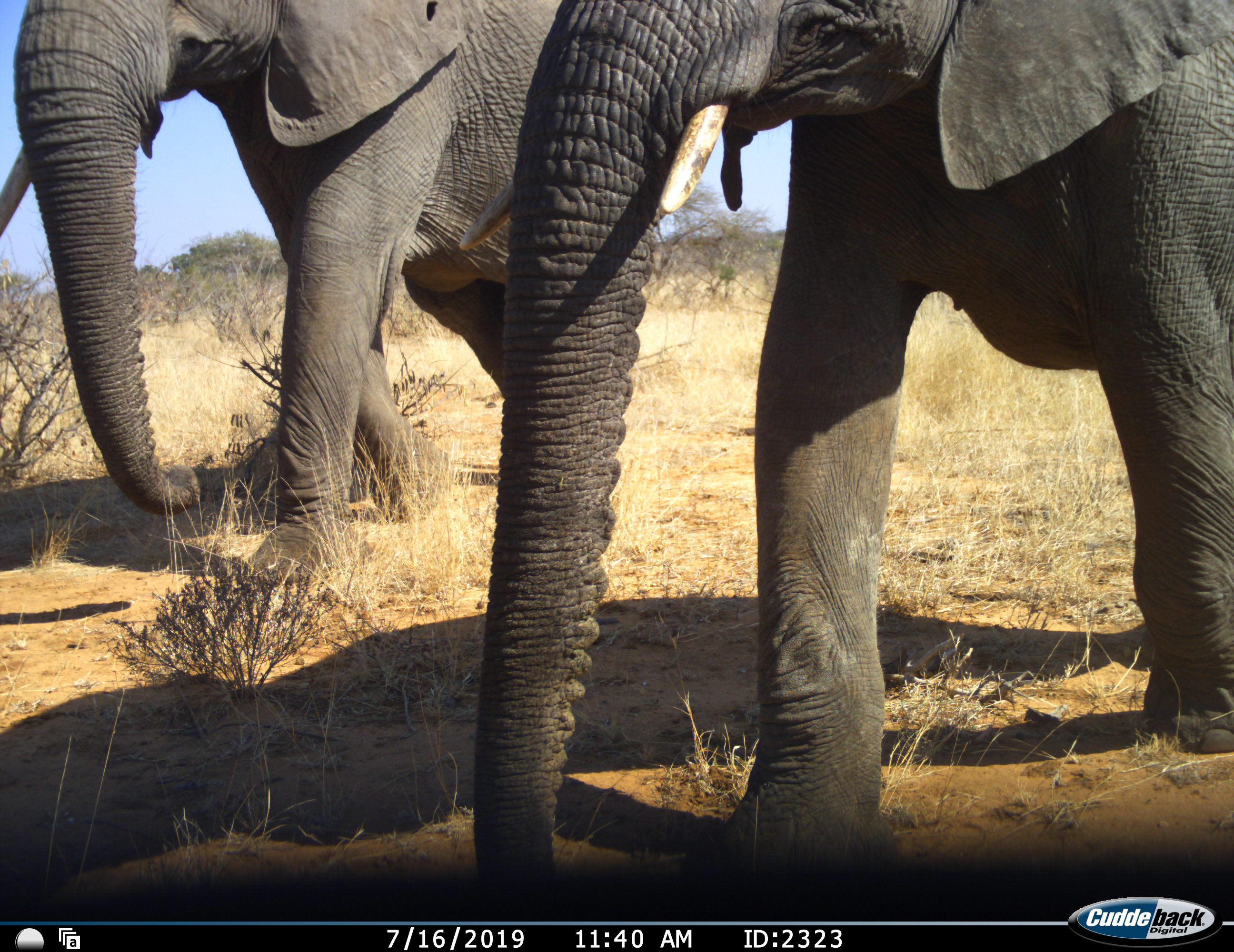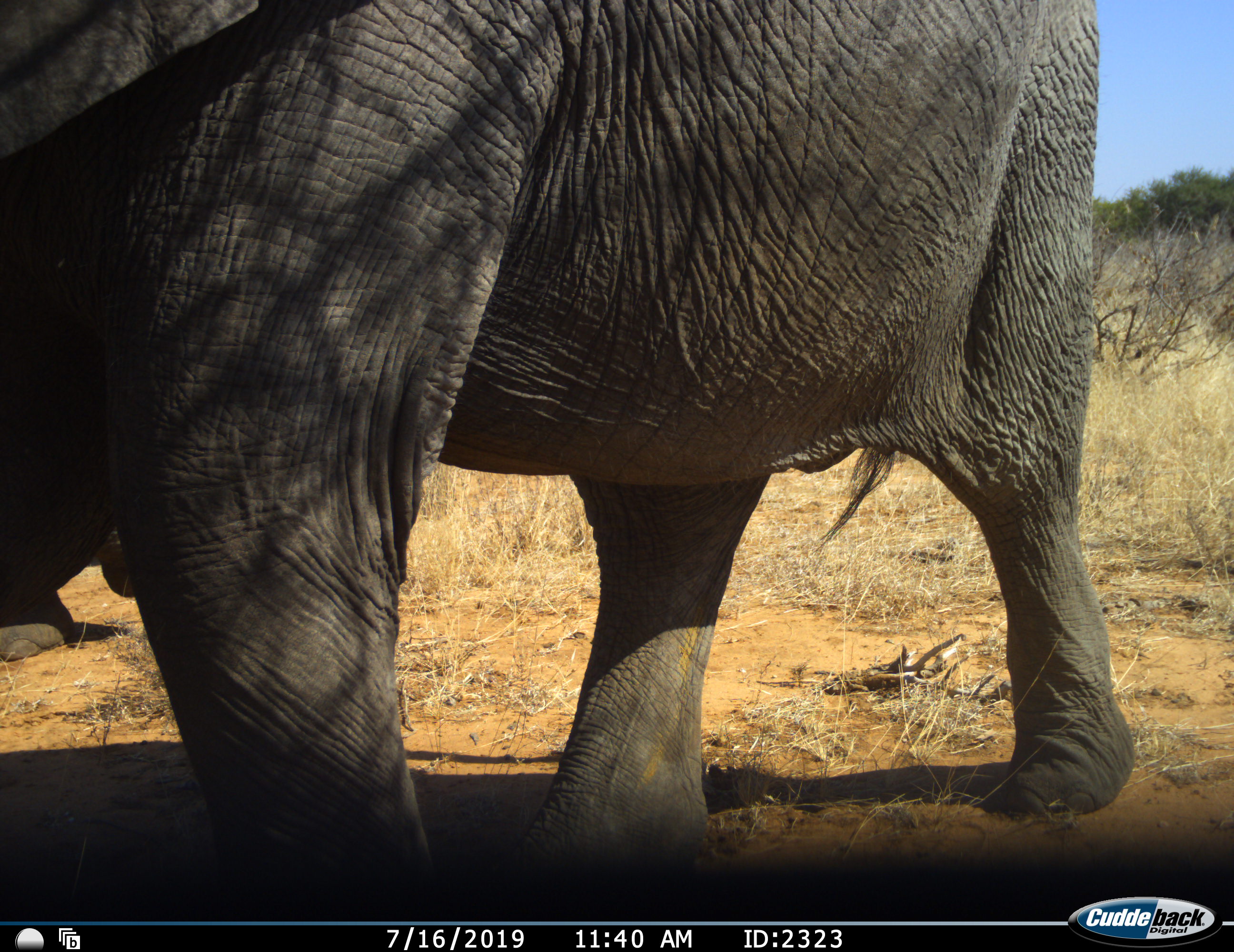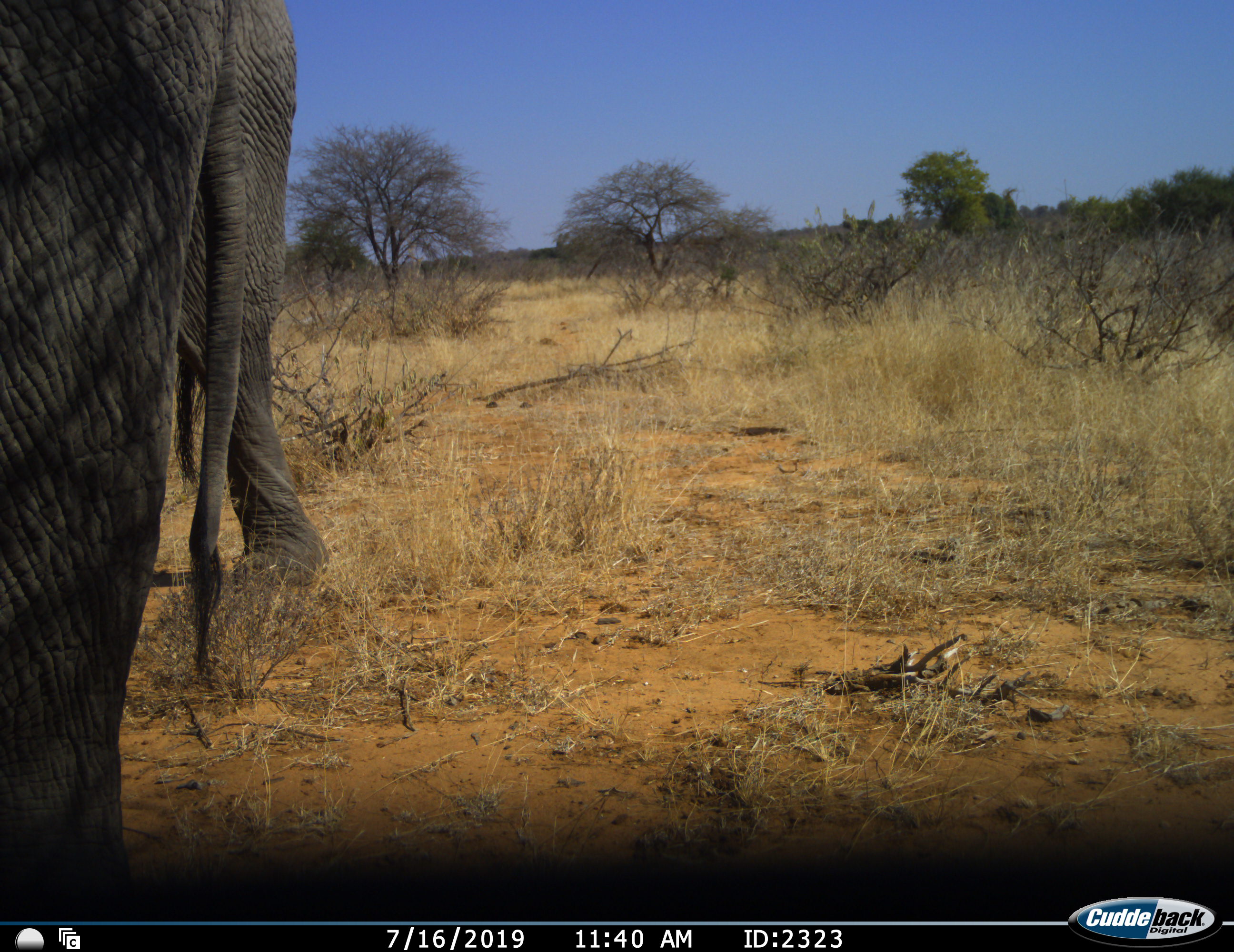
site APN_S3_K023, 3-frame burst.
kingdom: Animalia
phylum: Chordata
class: Mammalia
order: Proboscidea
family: Elephantidae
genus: Loxodonta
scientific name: Loxodonta africana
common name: african bush elephant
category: elephant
Elephant (african bush elephant) (Loxodonta africana), count 2. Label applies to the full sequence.